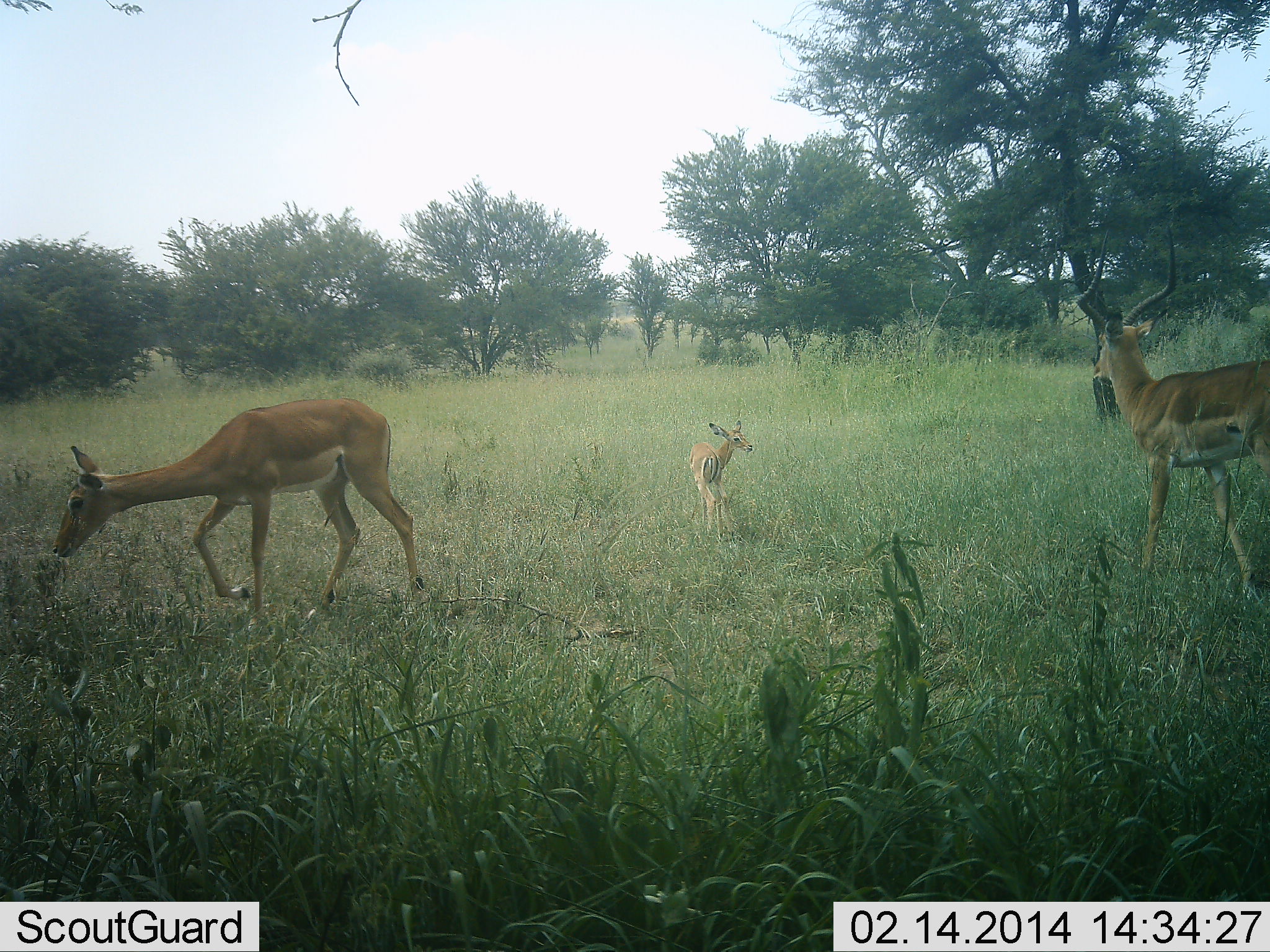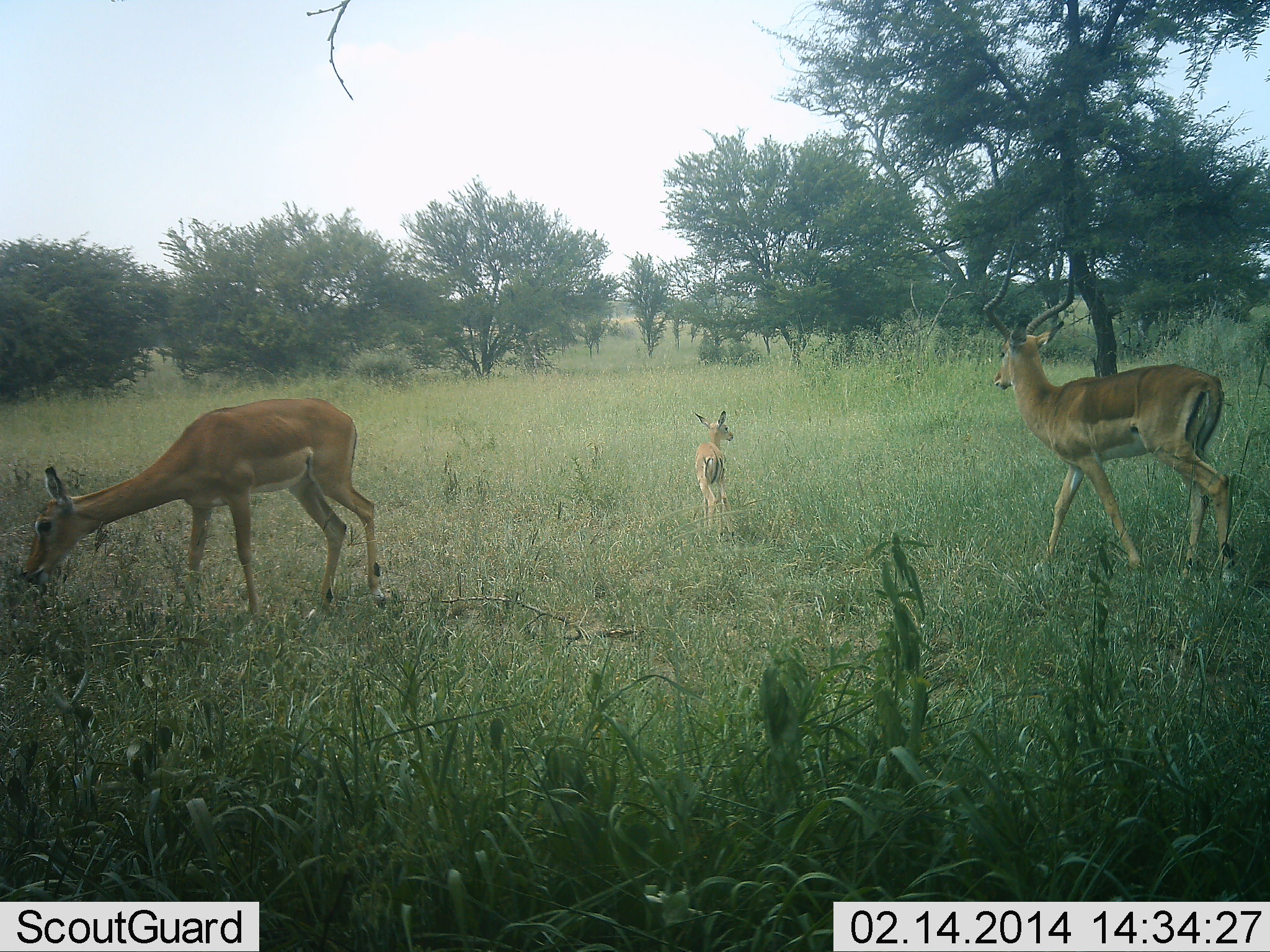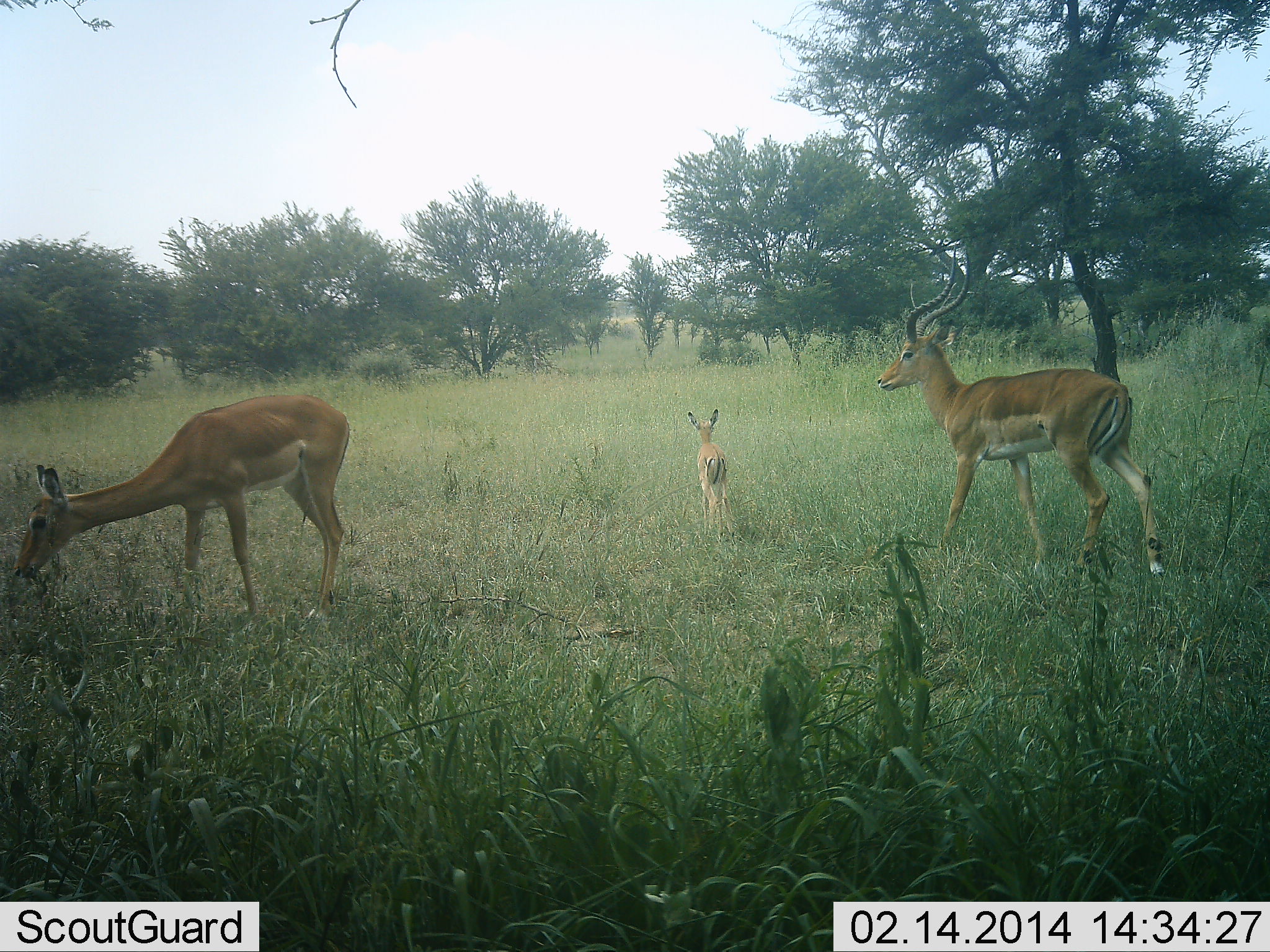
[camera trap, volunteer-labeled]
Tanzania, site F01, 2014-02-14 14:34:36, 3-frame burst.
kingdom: Animalia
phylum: Chordata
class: Mammalia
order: Artiodactyla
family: Bovidae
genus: Aepyceros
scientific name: Aepyceros melampus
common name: impala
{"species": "impala (Aepyceros melampus)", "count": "3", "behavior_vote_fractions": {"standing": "70%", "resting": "0%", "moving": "50%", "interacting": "0%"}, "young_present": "70%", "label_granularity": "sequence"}